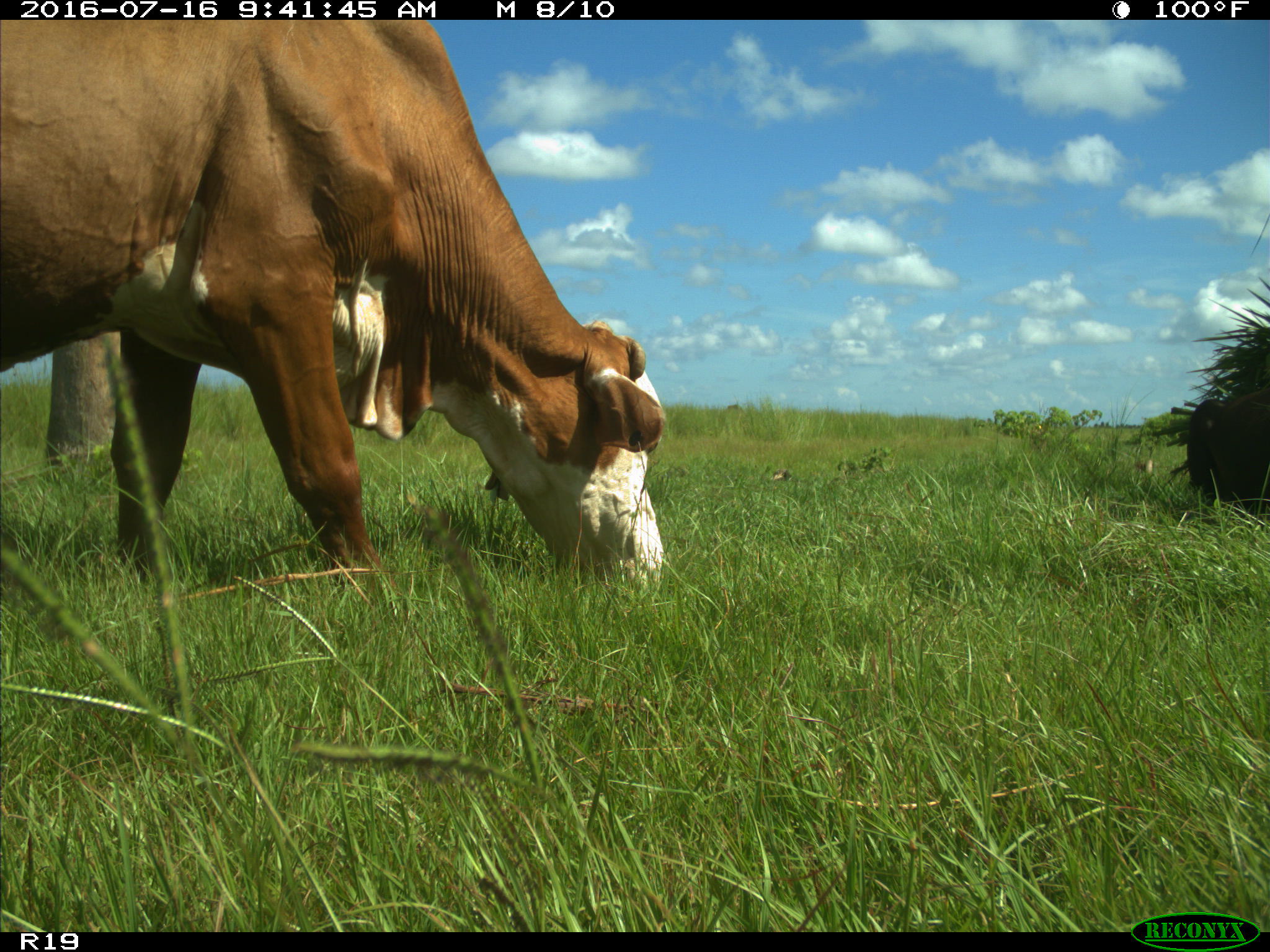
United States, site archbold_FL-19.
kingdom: Animalia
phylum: Chordata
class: Mammalia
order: Artiodactyla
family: Bovidae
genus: Bos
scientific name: Bos taurus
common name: domestic cow